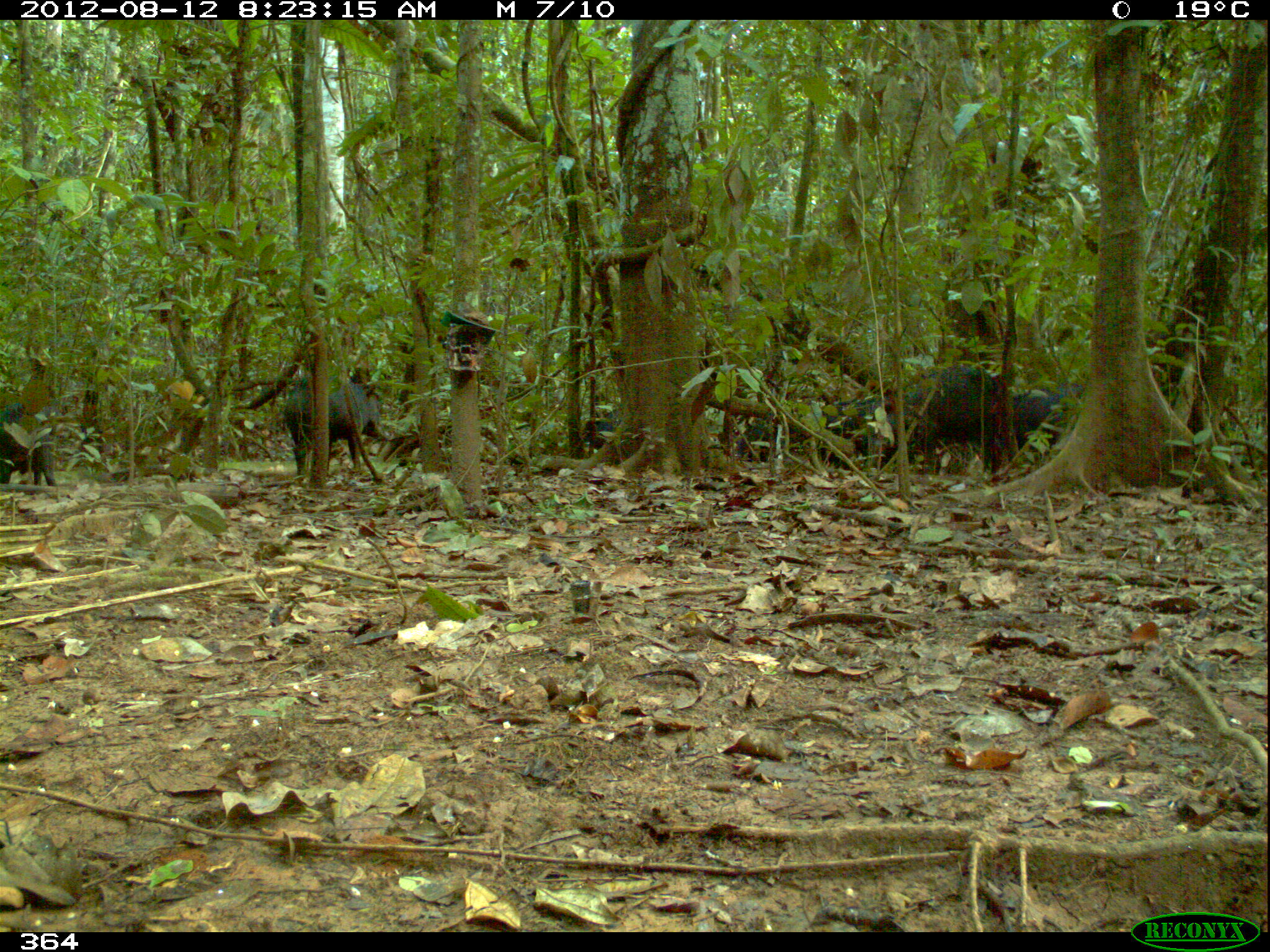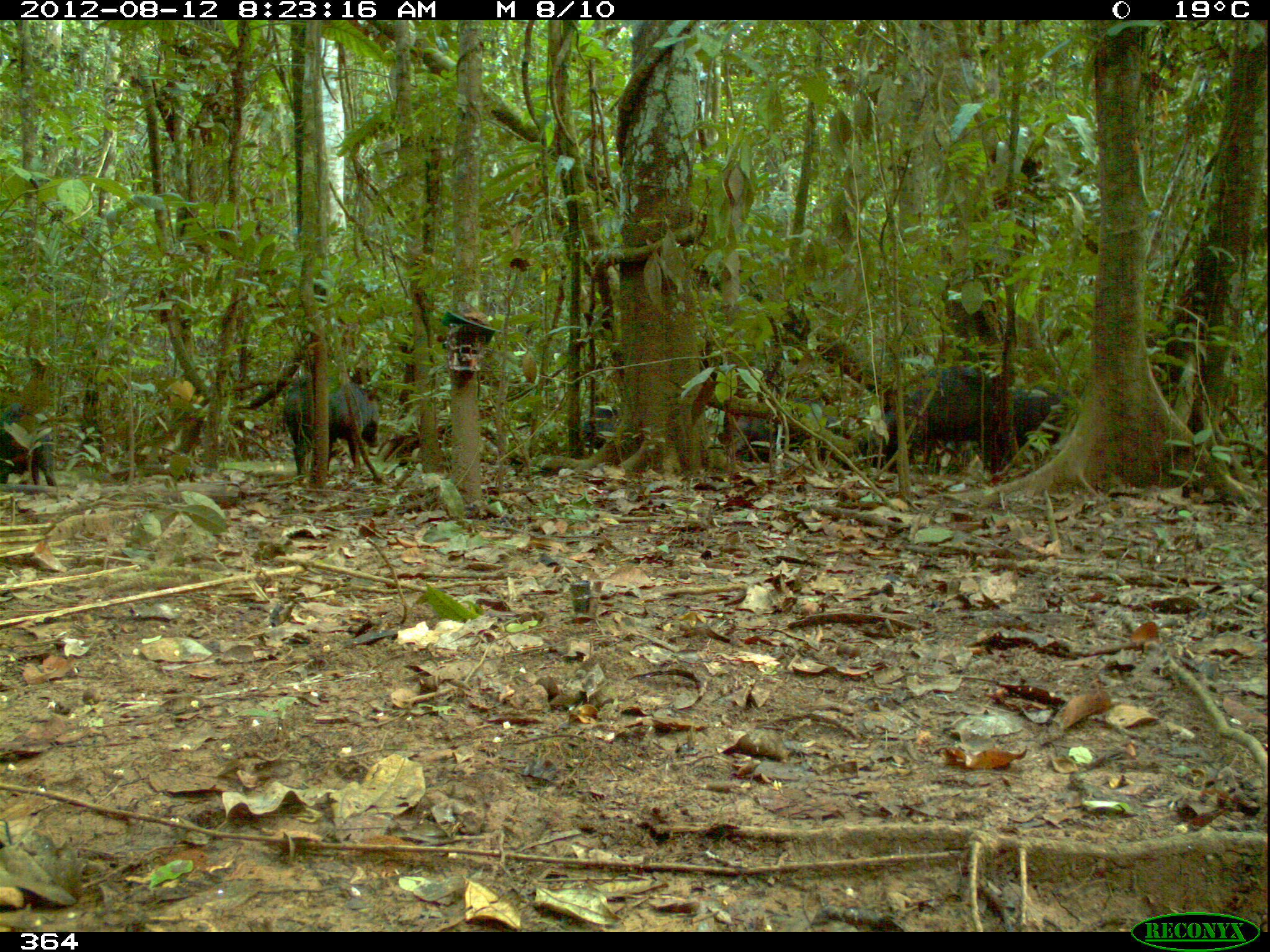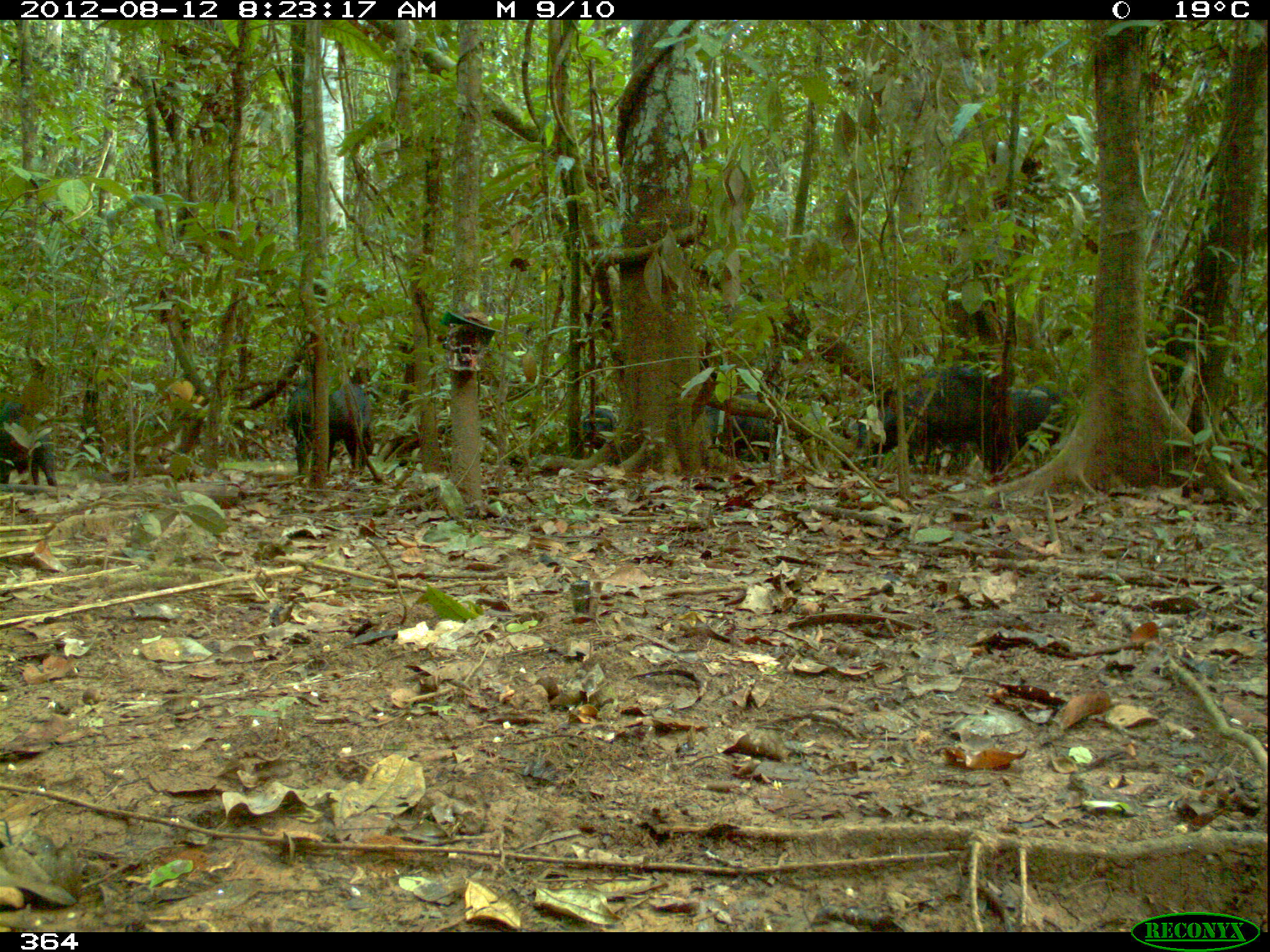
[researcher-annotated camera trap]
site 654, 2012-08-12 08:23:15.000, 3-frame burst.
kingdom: Animalia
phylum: Chordata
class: Mammalia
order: Artiodactyla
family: Tayassuidae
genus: Tayassu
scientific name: Tayassu pecari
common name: white-lipped peccary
Tayassu pecari (white-lipped peccary).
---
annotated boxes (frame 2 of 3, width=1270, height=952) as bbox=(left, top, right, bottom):
tayassu pecari: bbox=(282, 371, 381, 477); bbox=(903, 363, 991, 473); bbox=(730, 398, 840, 461); bbox=(1013, 380, 1079, 450); bbox=(0, 400, 53, 487); bbox=(856, 411, 902, 476); bbox=(581, 405, 623, 451)